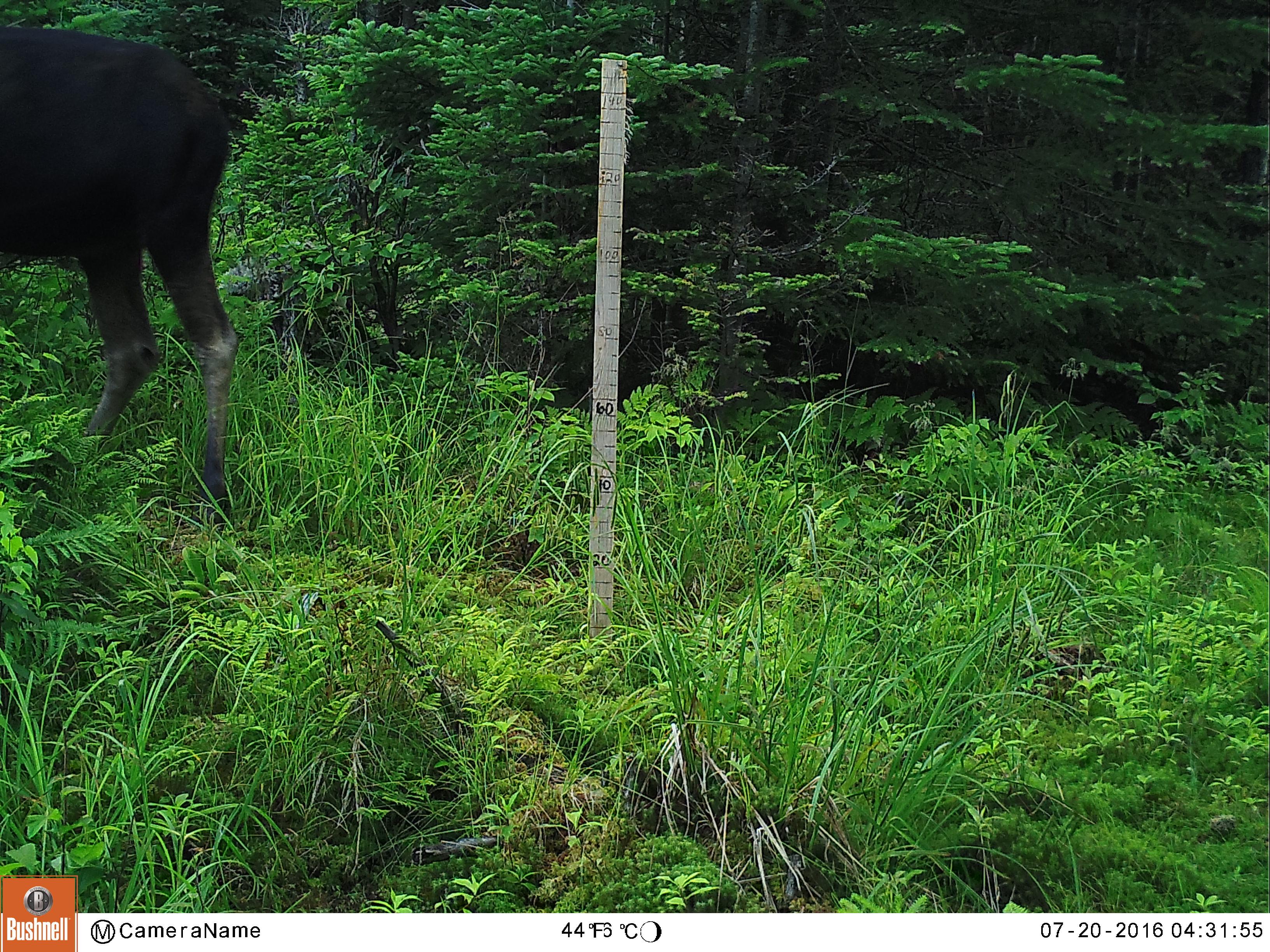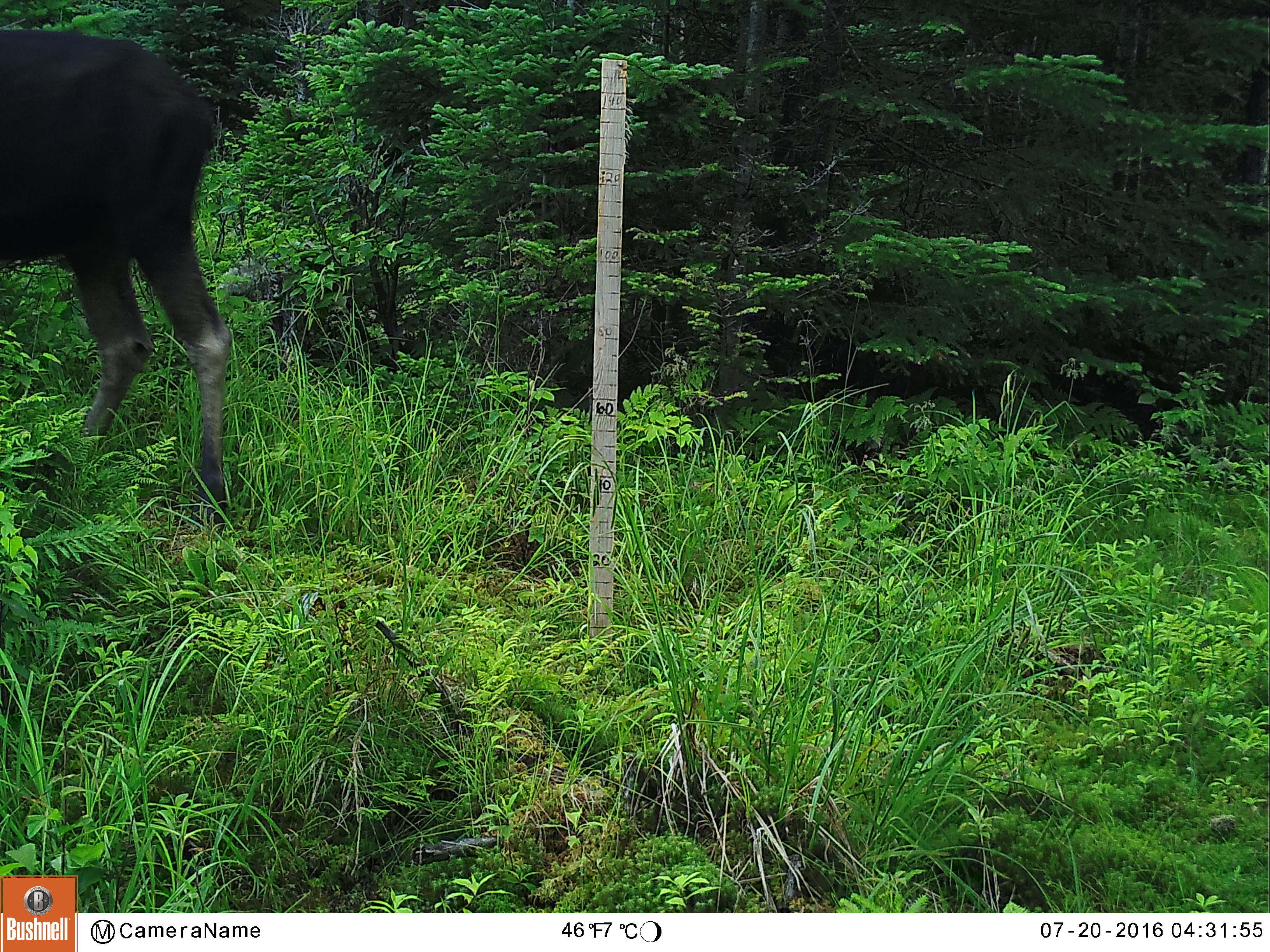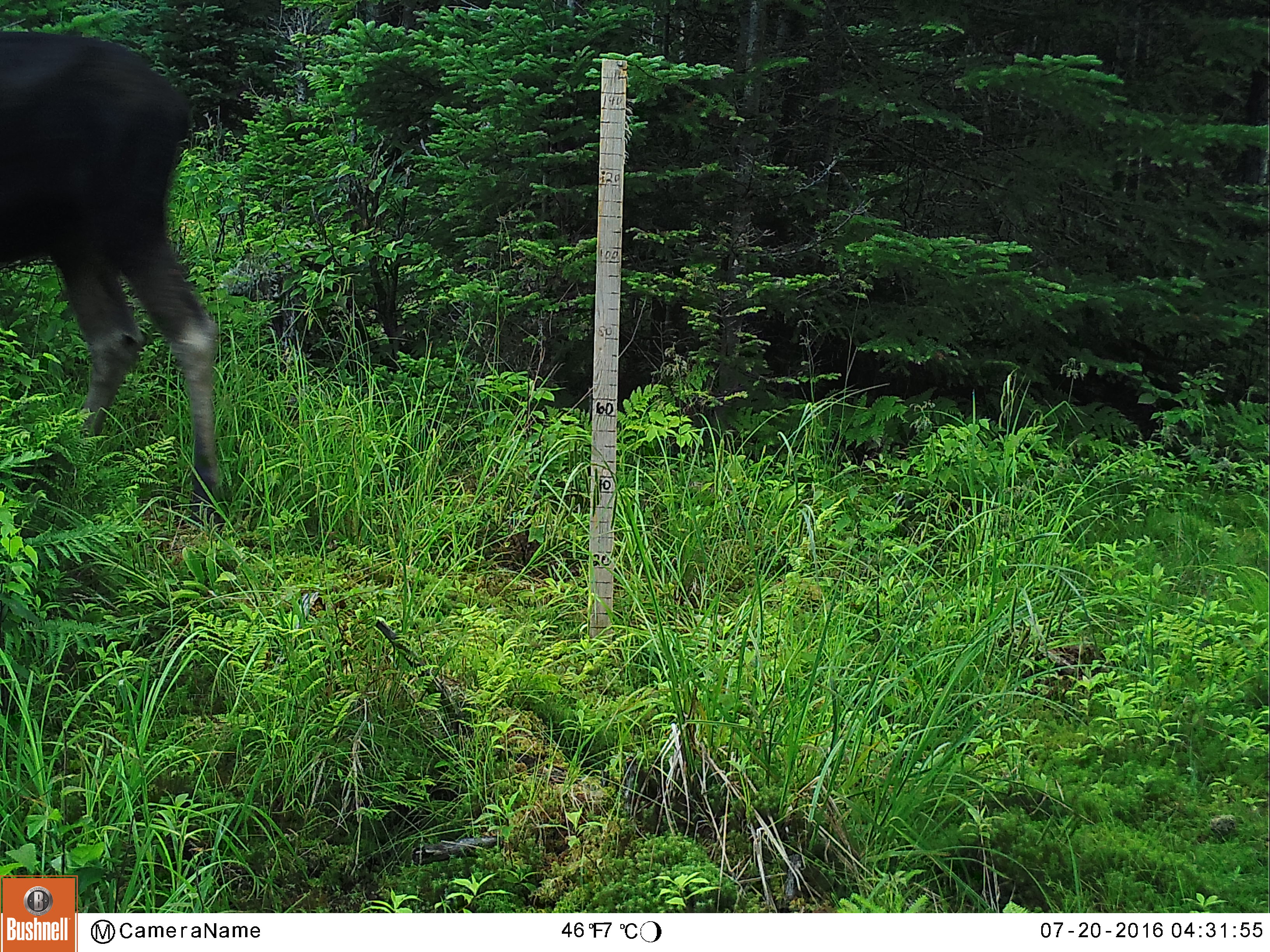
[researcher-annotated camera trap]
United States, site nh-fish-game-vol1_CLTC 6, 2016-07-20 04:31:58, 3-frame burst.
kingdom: Animalia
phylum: Chordata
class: Mammalia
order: Artiodactyla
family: Cervidae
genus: Alces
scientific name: Alces alces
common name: moose